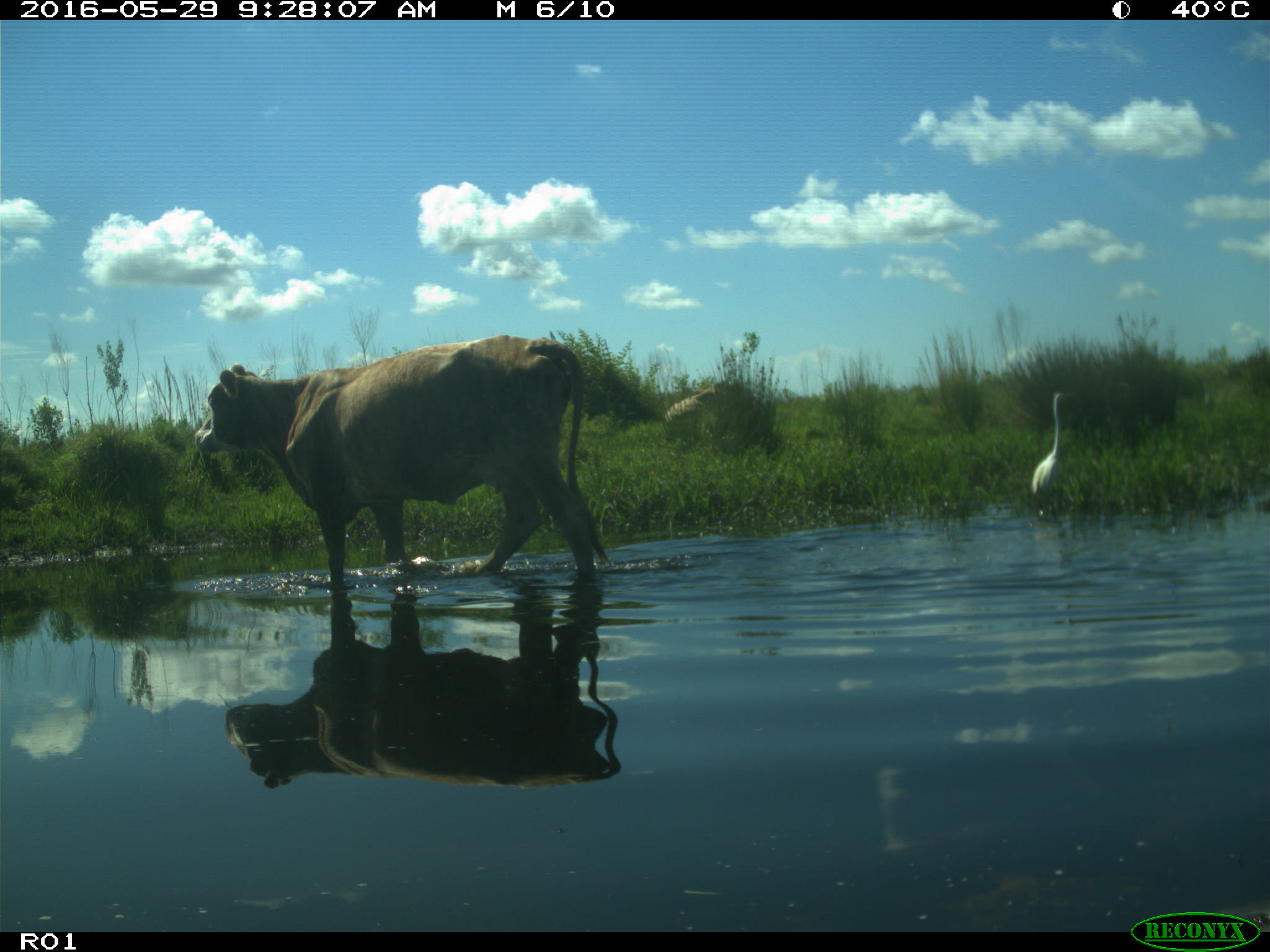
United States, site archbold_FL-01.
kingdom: Animalia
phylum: Chordata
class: Mammalia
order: Artiodactyla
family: Bovidae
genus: Bos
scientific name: Bos taurus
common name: domestic cow